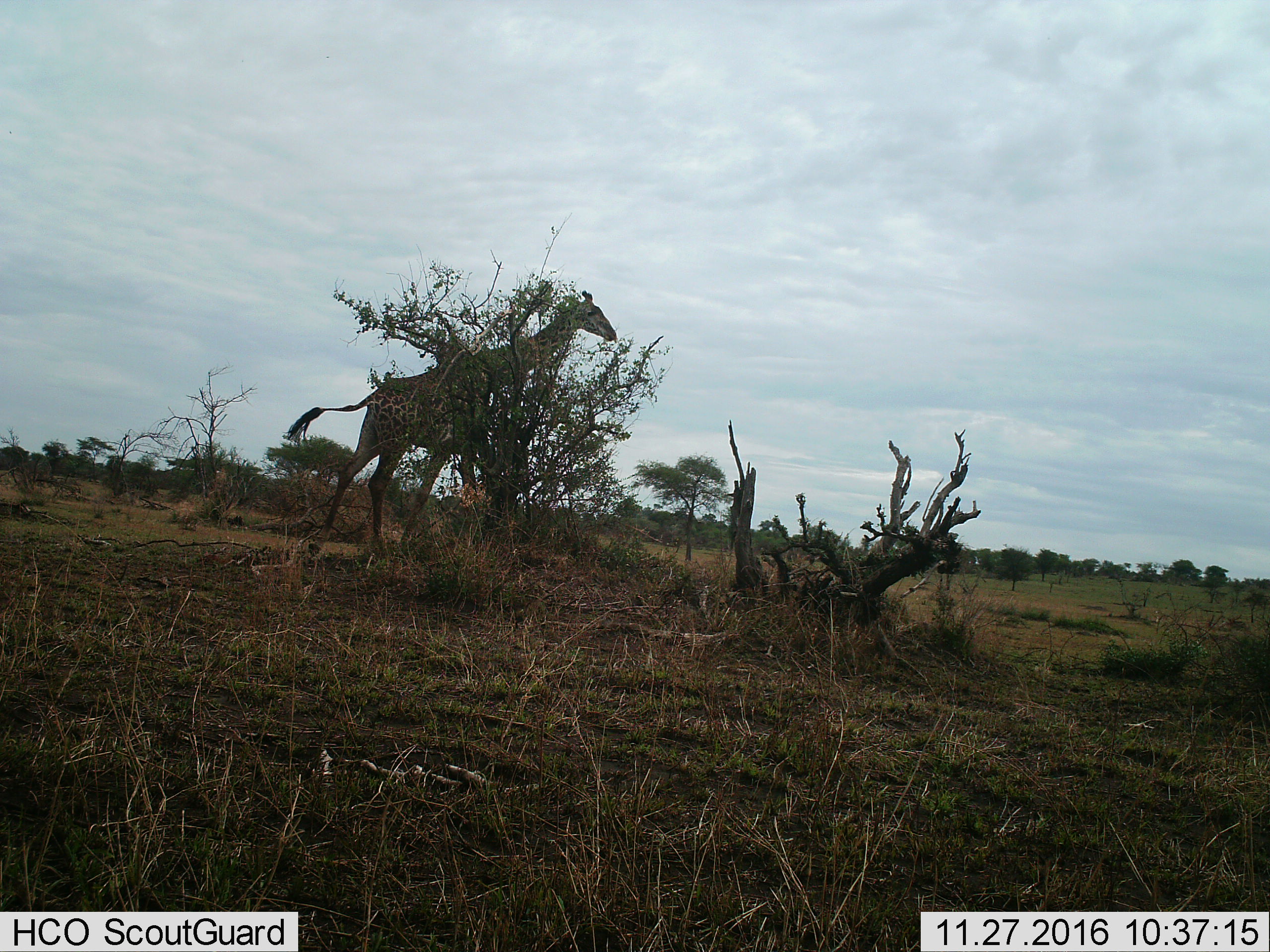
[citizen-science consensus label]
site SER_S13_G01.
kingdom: Animalia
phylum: Chordata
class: Mammalia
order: Artiodactyla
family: Giraffidae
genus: Giraffa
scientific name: Giraffa camelopardalis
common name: giraffe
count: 1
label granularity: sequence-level